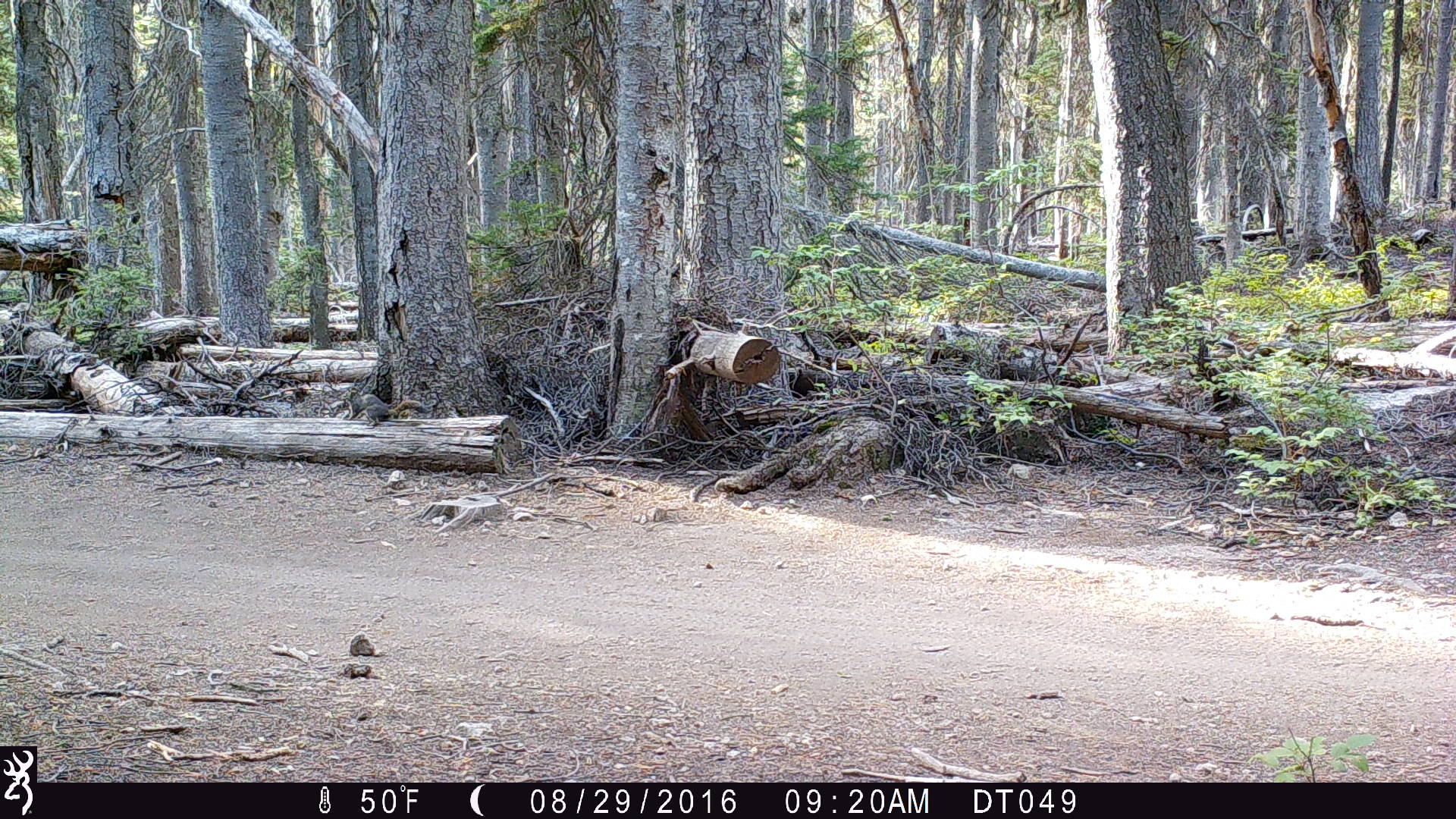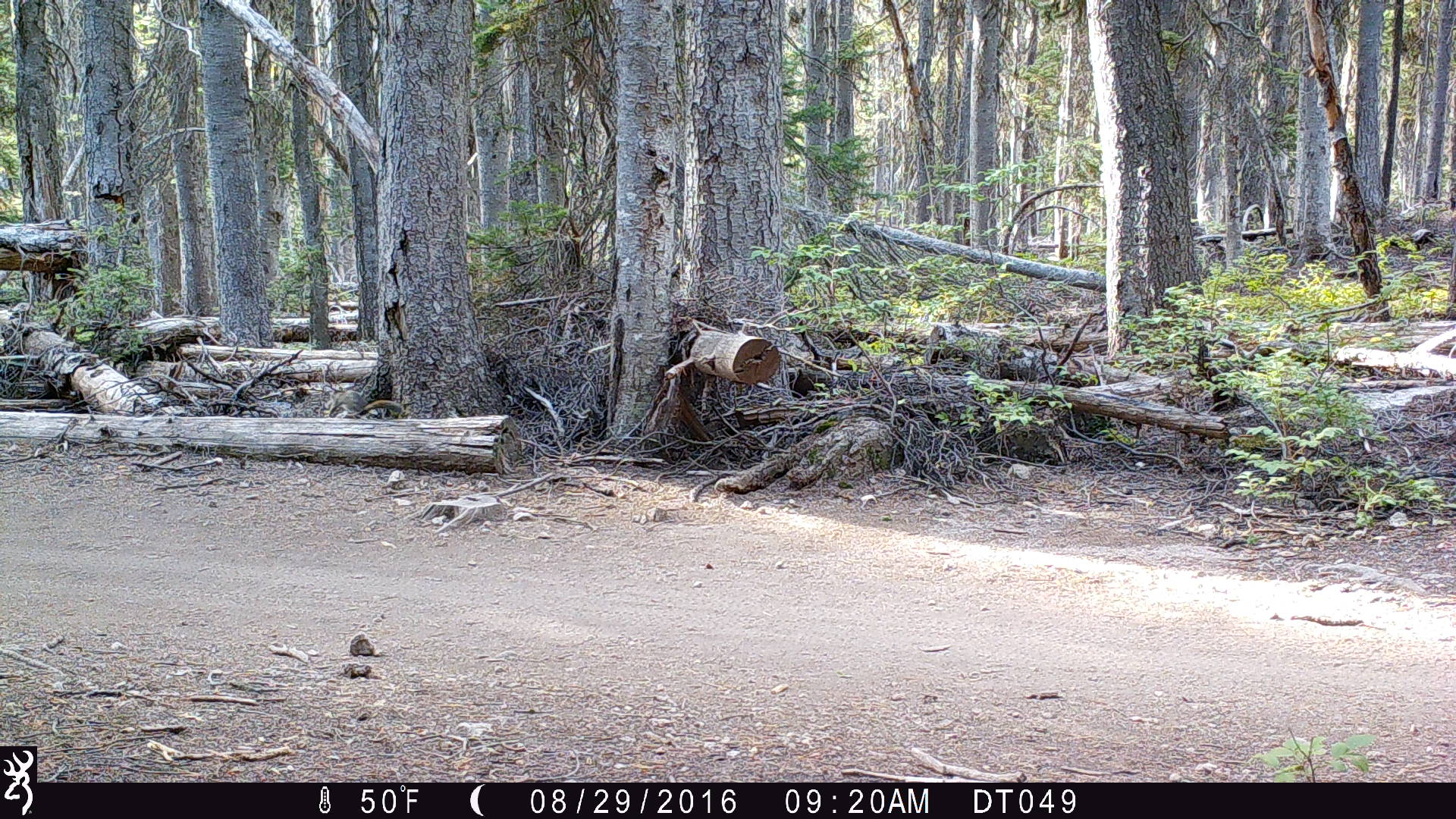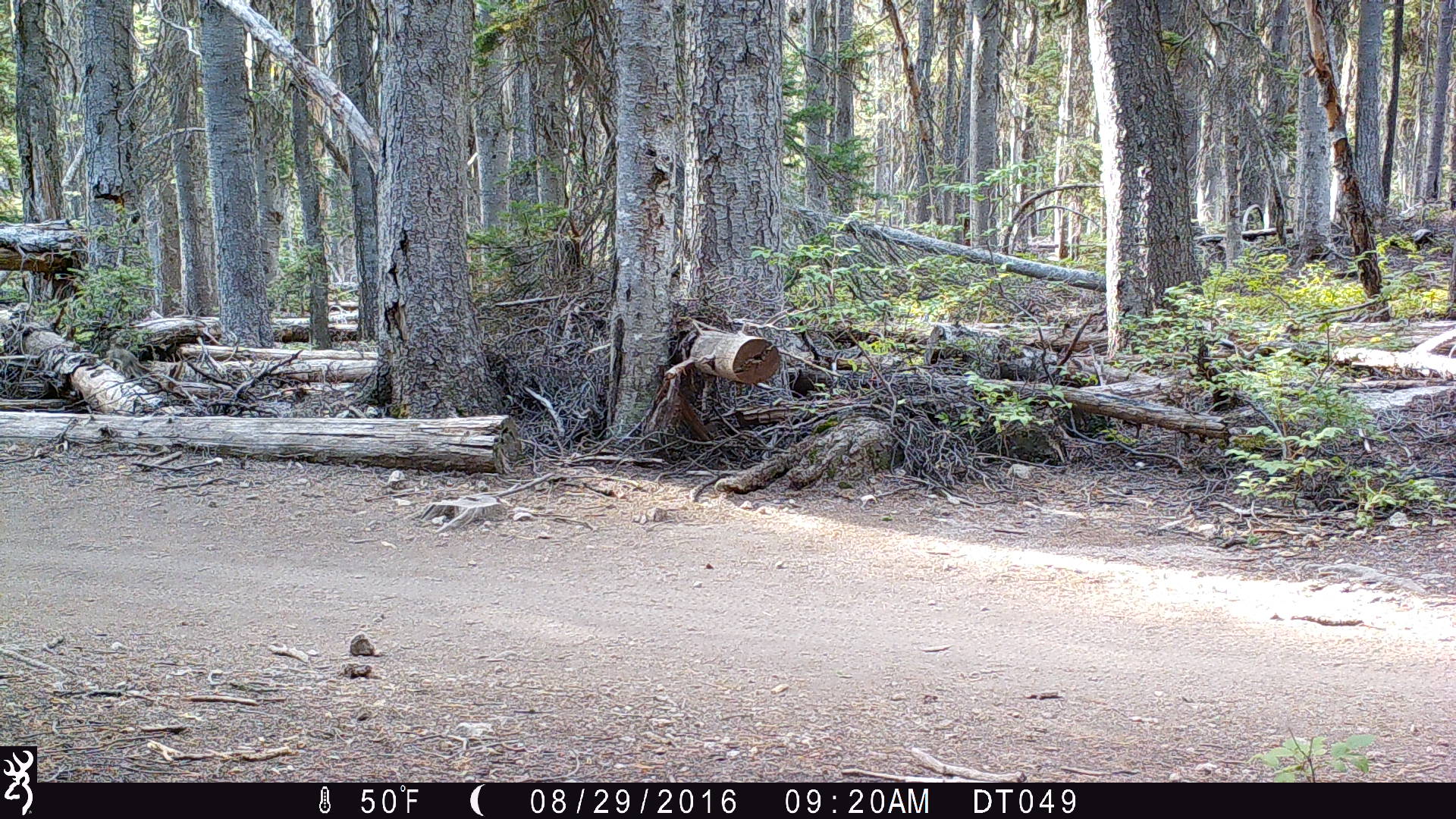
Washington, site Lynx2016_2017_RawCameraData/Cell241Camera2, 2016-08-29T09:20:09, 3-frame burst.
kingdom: Animalia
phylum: Chordata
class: Mammalia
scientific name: Mammalia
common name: small mammal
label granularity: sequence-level